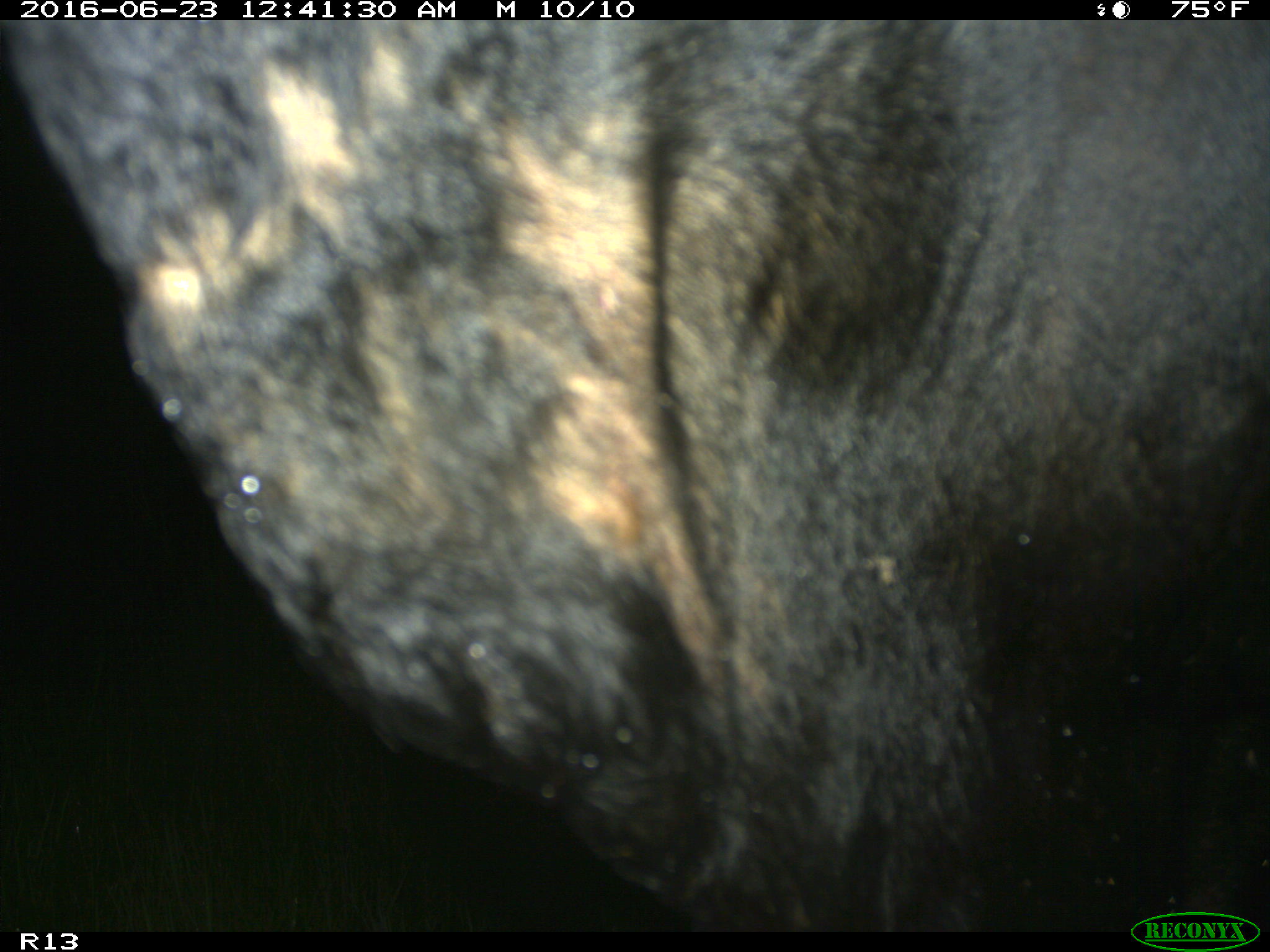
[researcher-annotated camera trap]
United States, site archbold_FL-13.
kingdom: Animalia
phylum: Chordata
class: Mammalia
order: Artiodactyla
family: Bovidae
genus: Bos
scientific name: Bos taurus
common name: domestic cow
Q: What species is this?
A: Bos taurus (domestic cow).